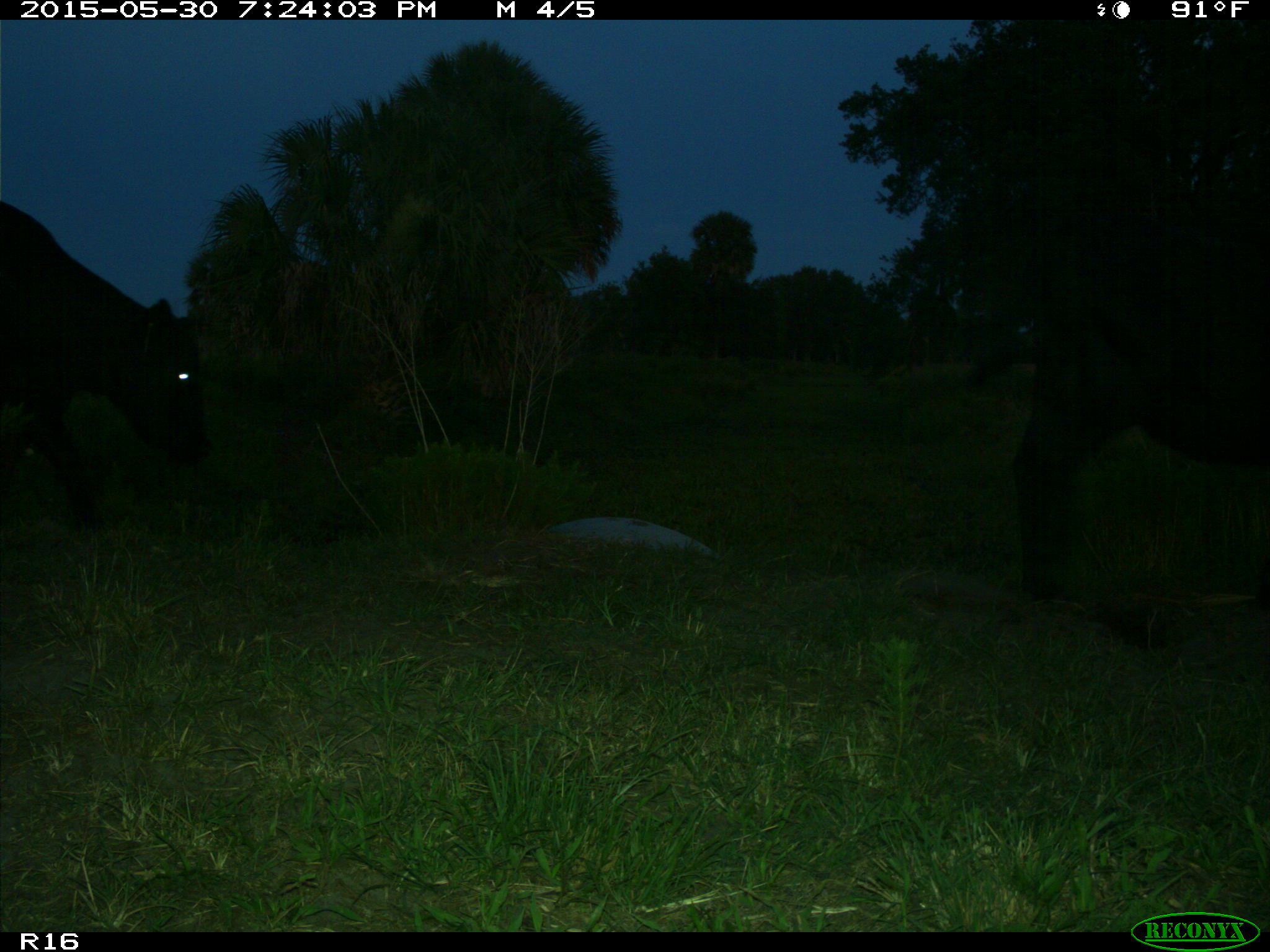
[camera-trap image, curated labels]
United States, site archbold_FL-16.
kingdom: Animalia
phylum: Chordata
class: Mammalia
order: Artiodactyla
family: Bovidae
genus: Bos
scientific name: Bos taurus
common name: domestic cow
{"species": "Bos taurus (domestic cow)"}